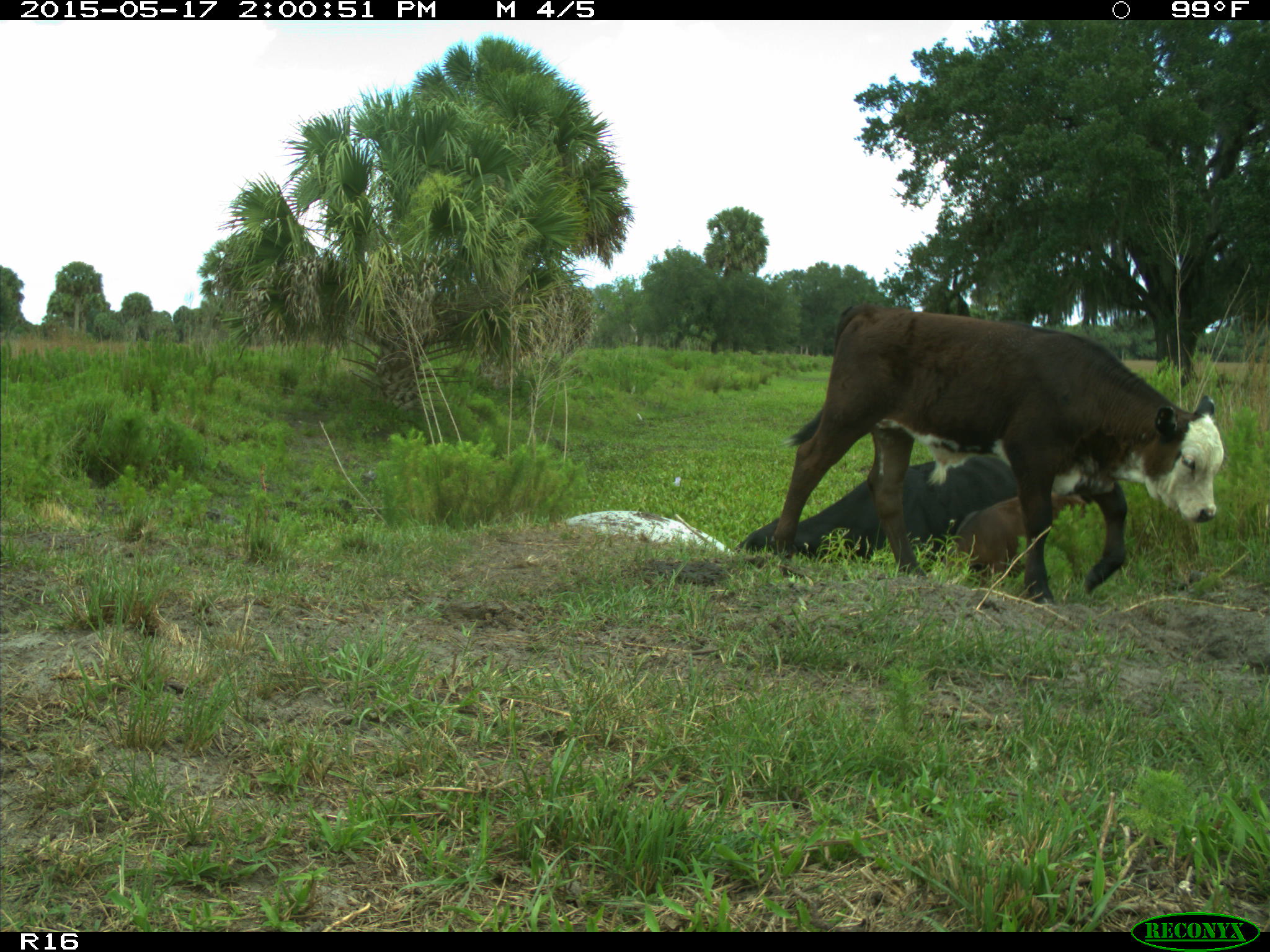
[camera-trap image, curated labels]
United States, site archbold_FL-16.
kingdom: Animalia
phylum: Chordata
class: Mammalia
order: Artiodactyla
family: Bovidae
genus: Bos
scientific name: Bos taurus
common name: domestic cow